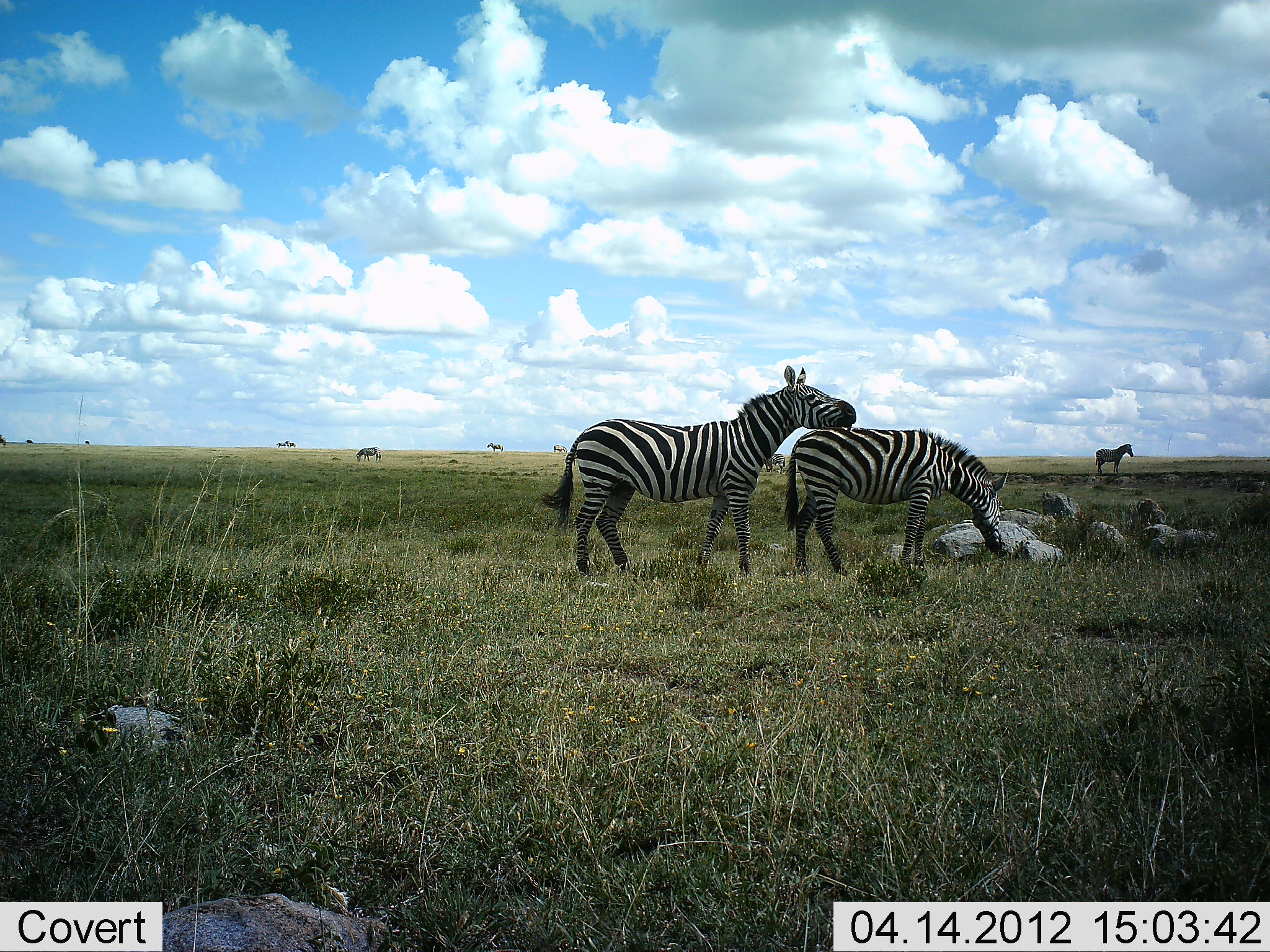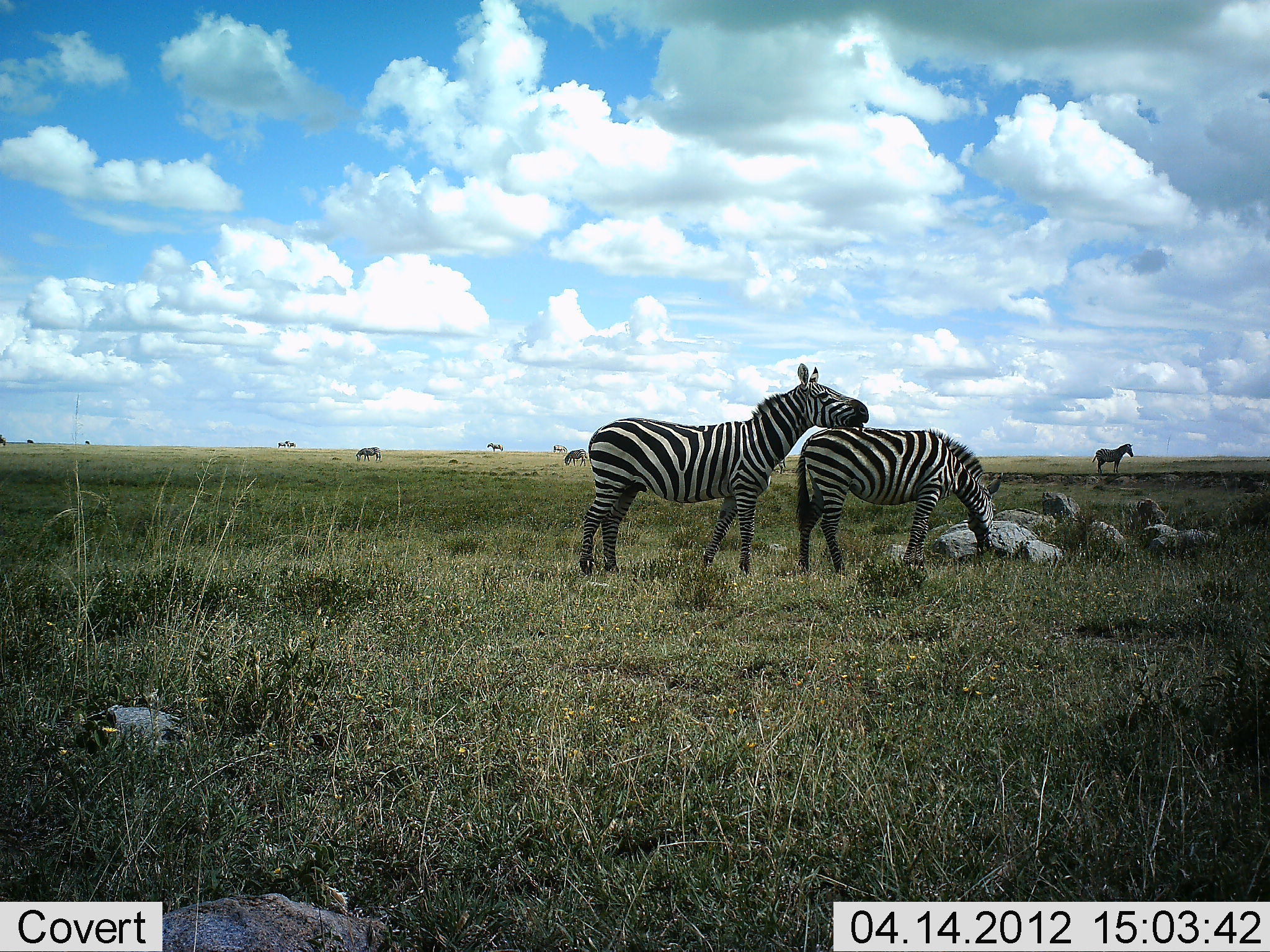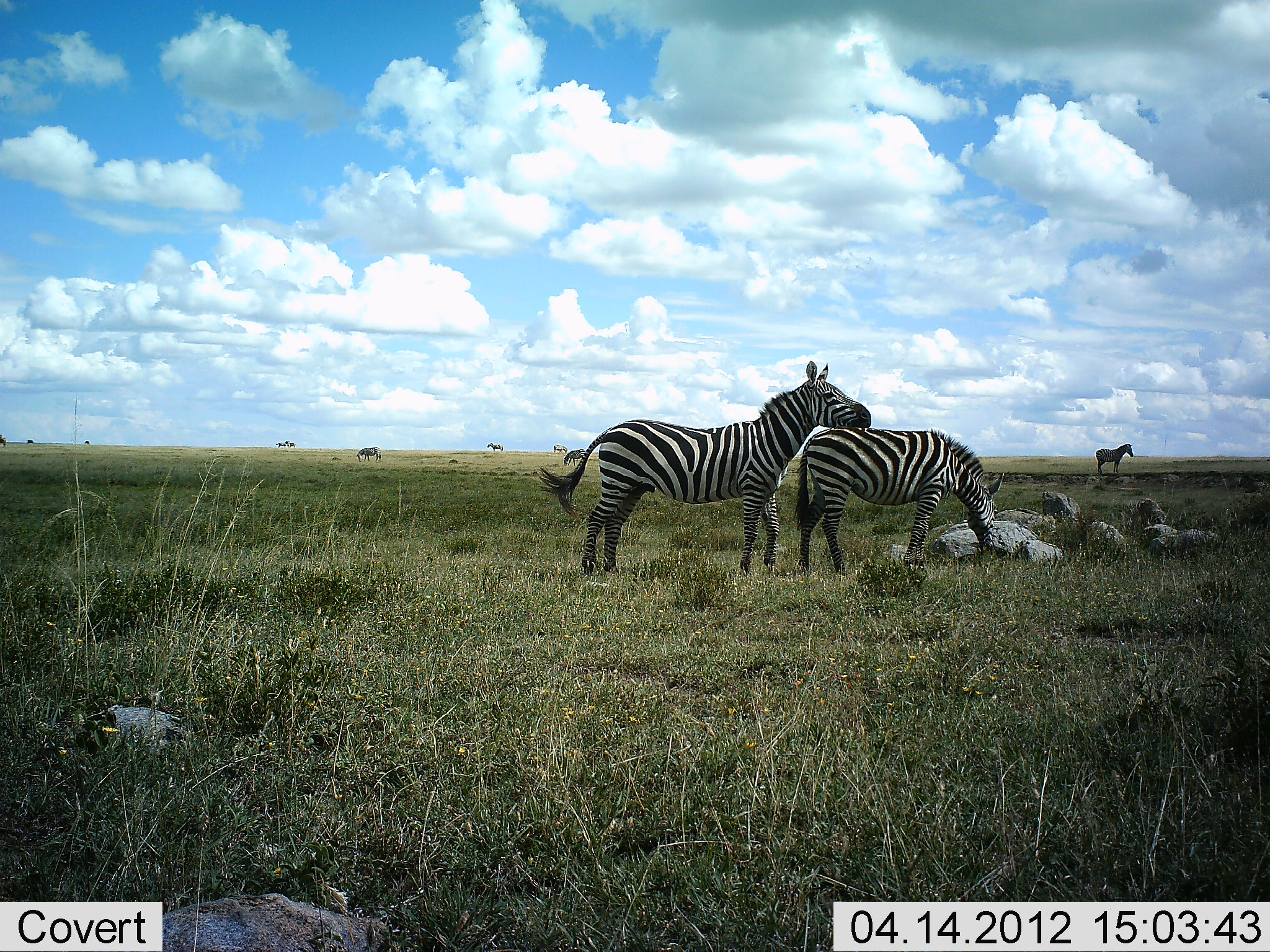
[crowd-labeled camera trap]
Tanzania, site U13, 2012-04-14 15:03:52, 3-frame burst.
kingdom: Animalia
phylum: Chordata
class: Mammalia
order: Perissodactyla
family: Equidae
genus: Equus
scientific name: Equus quagga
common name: plains zebra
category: zebra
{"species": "zebra (plains zebra) (Equus quagga)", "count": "5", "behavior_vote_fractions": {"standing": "81%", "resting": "0%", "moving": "5%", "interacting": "52%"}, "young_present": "0%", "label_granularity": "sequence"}